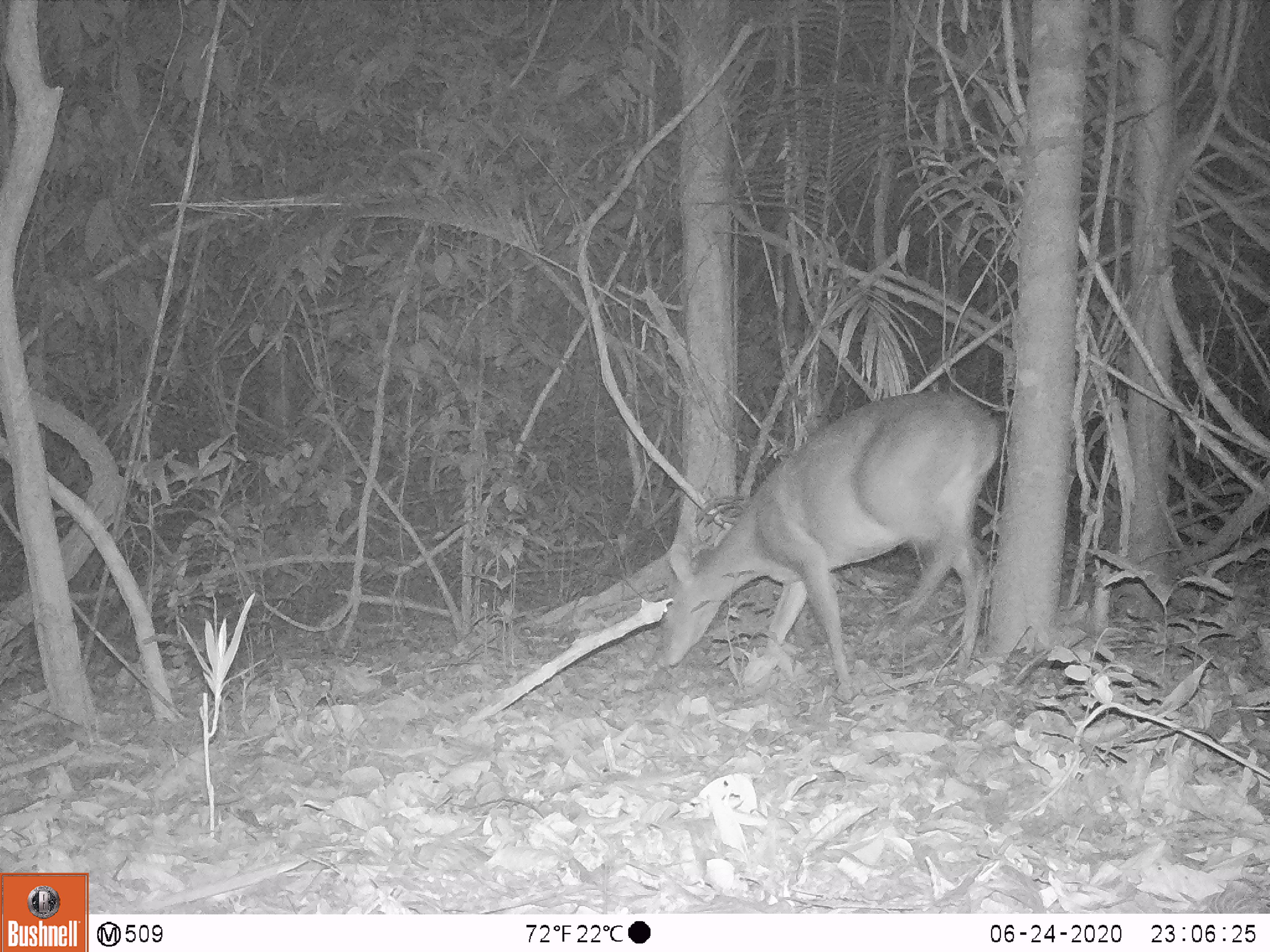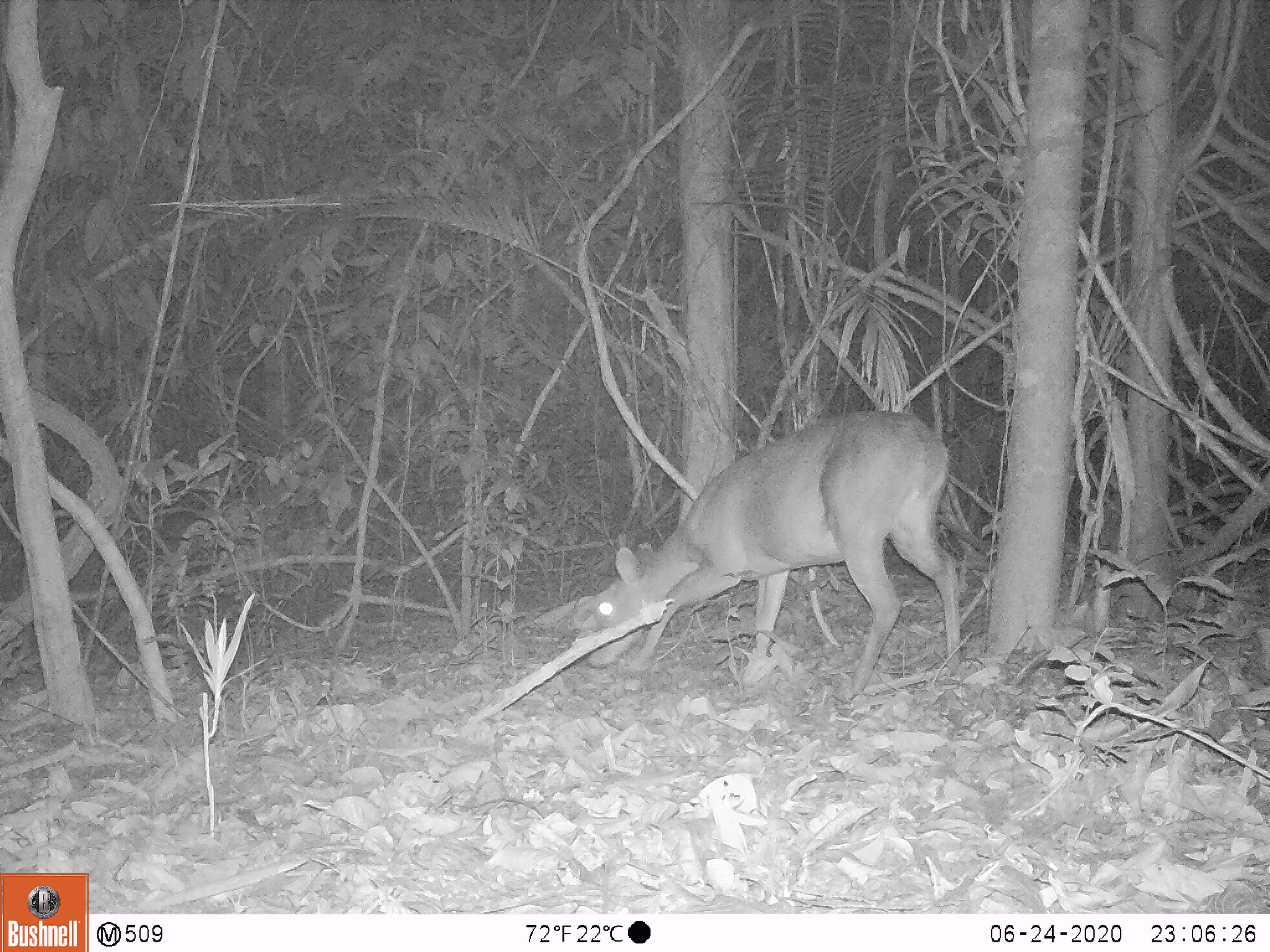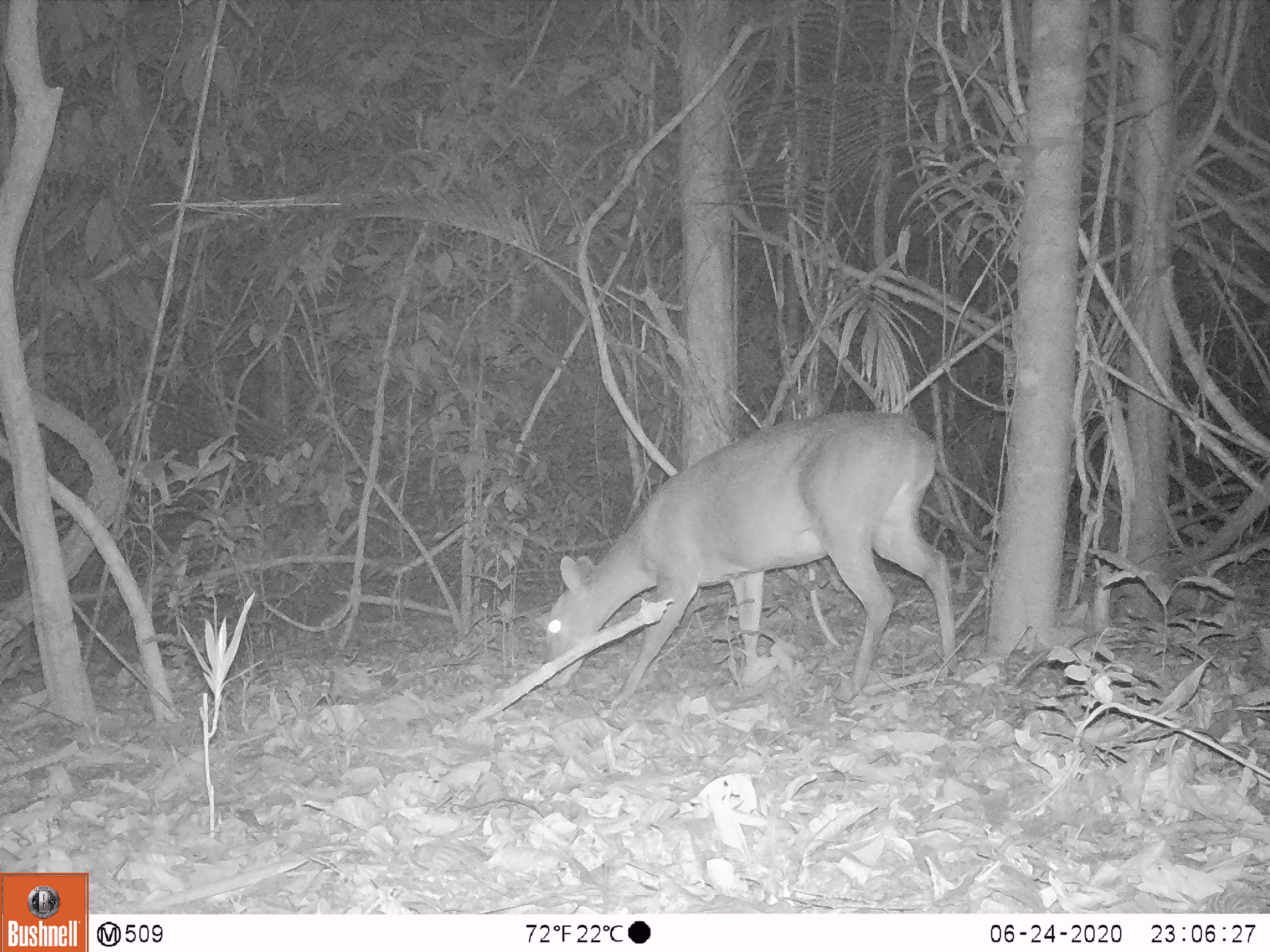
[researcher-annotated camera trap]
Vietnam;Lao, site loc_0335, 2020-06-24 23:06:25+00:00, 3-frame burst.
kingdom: Animalia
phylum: Chordata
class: Mammalia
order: Artiodactyla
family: Cervidae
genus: Muntiacus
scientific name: Muntiacus vuquangensis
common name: large-antlered muntjac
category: large antlered muntjac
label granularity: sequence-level